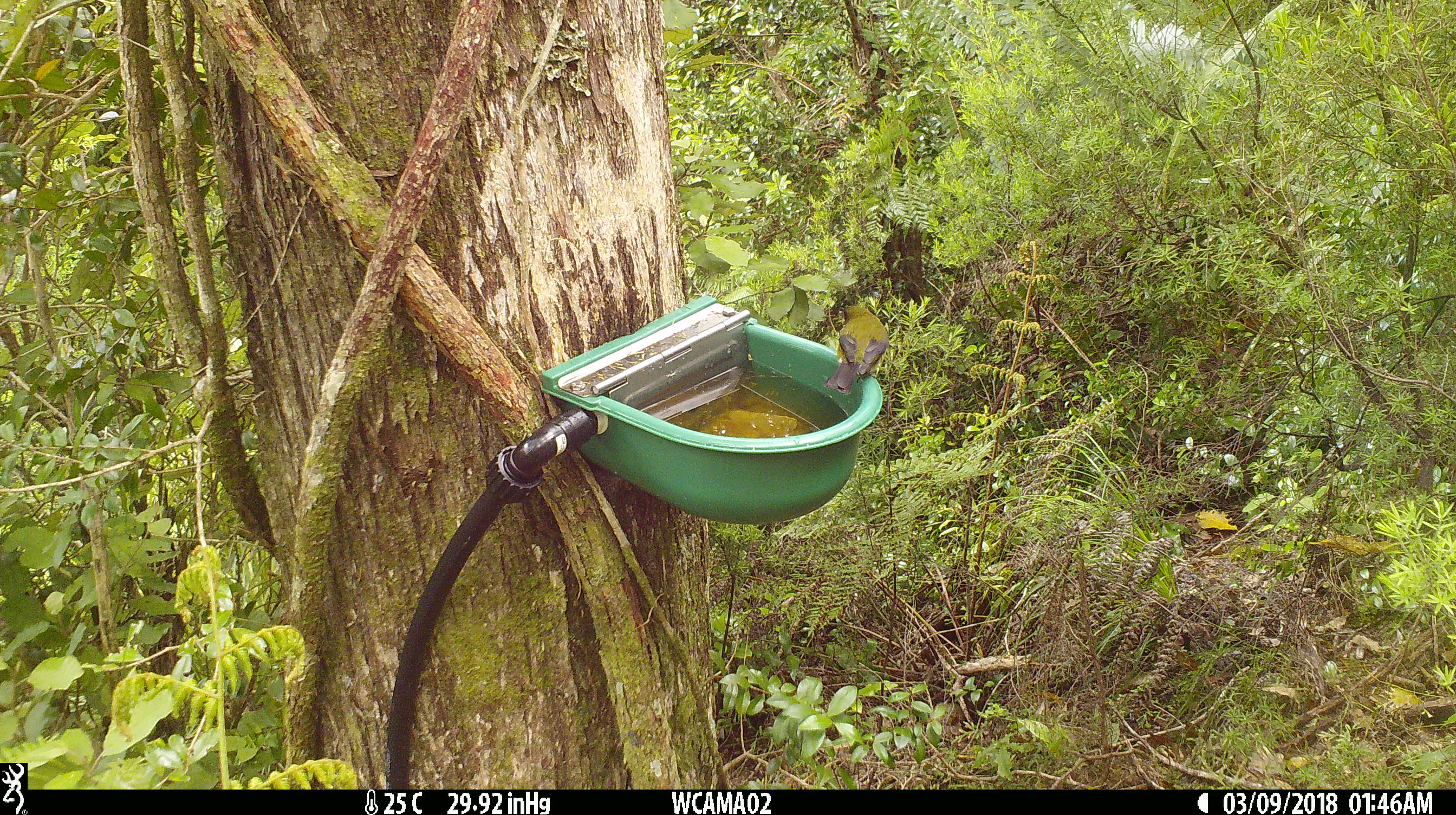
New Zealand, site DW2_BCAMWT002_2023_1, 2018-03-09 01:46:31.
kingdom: Animalia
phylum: Chordata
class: Aves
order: Passeriformes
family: Meliphagidae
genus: Anthornis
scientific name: Anthornis melanura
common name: new zealand bellbird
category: bellbird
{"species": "bellbird (new zealand bellbird) (Anthornis melanura)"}